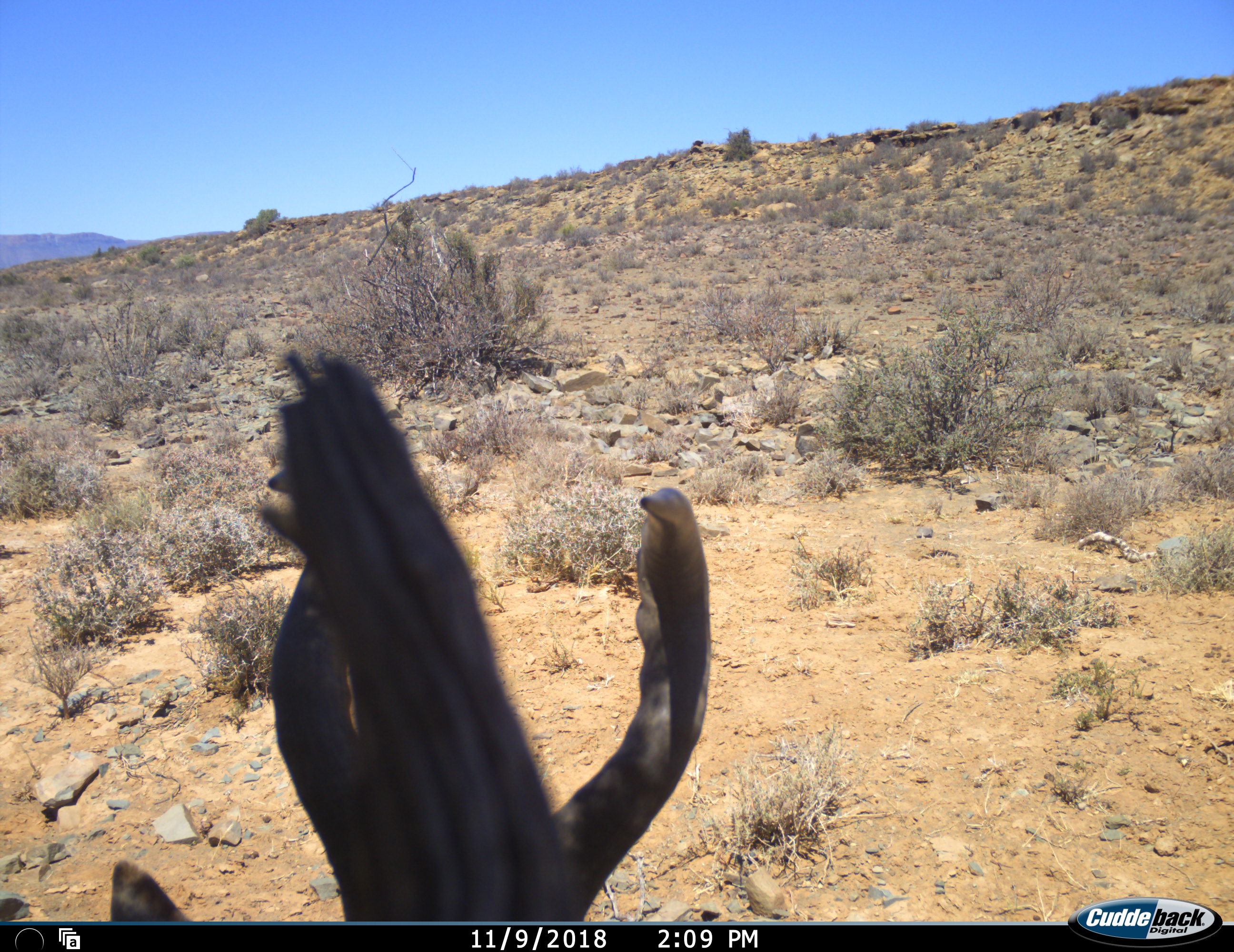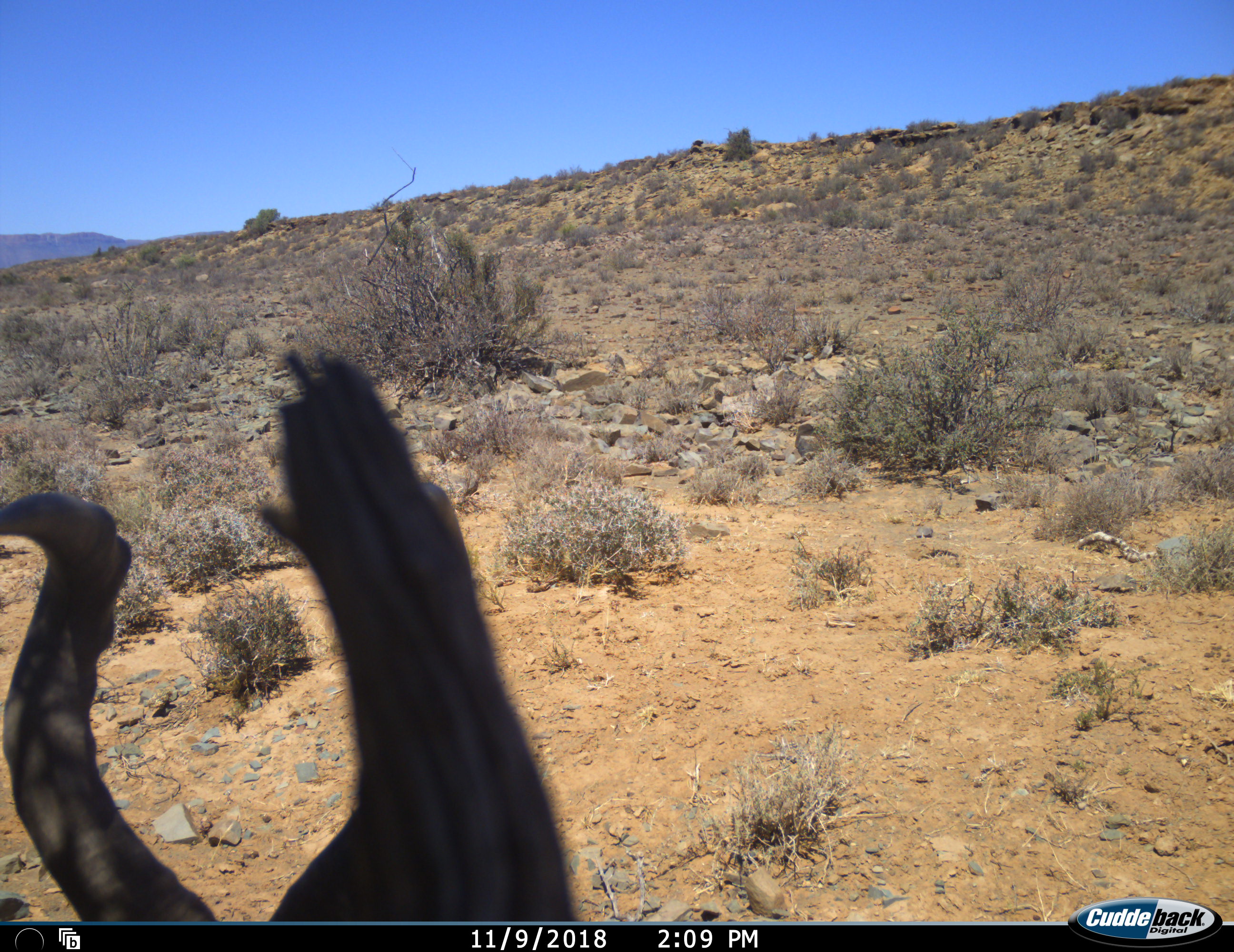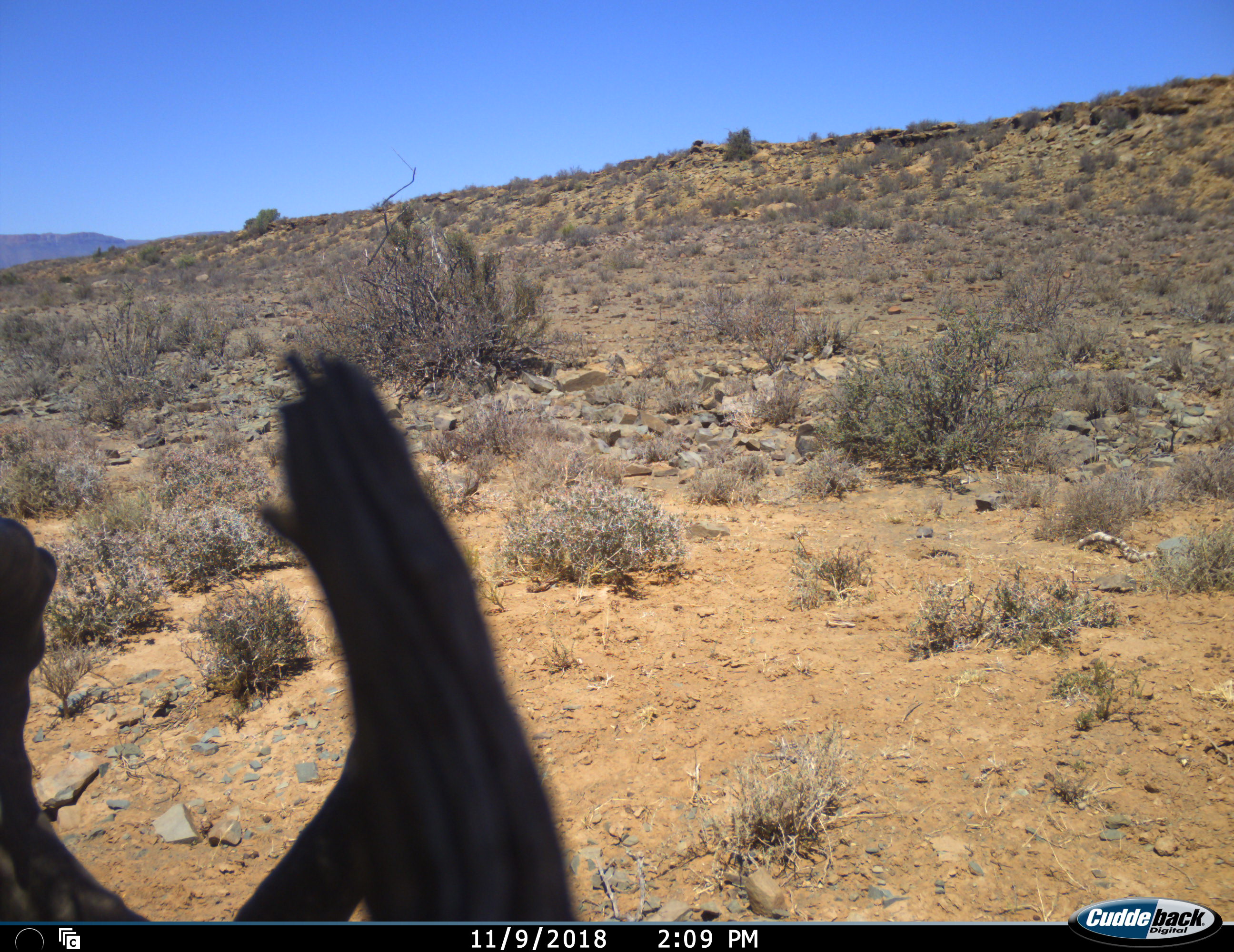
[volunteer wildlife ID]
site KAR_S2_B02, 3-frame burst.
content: unidentified animal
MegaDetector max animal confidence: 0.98